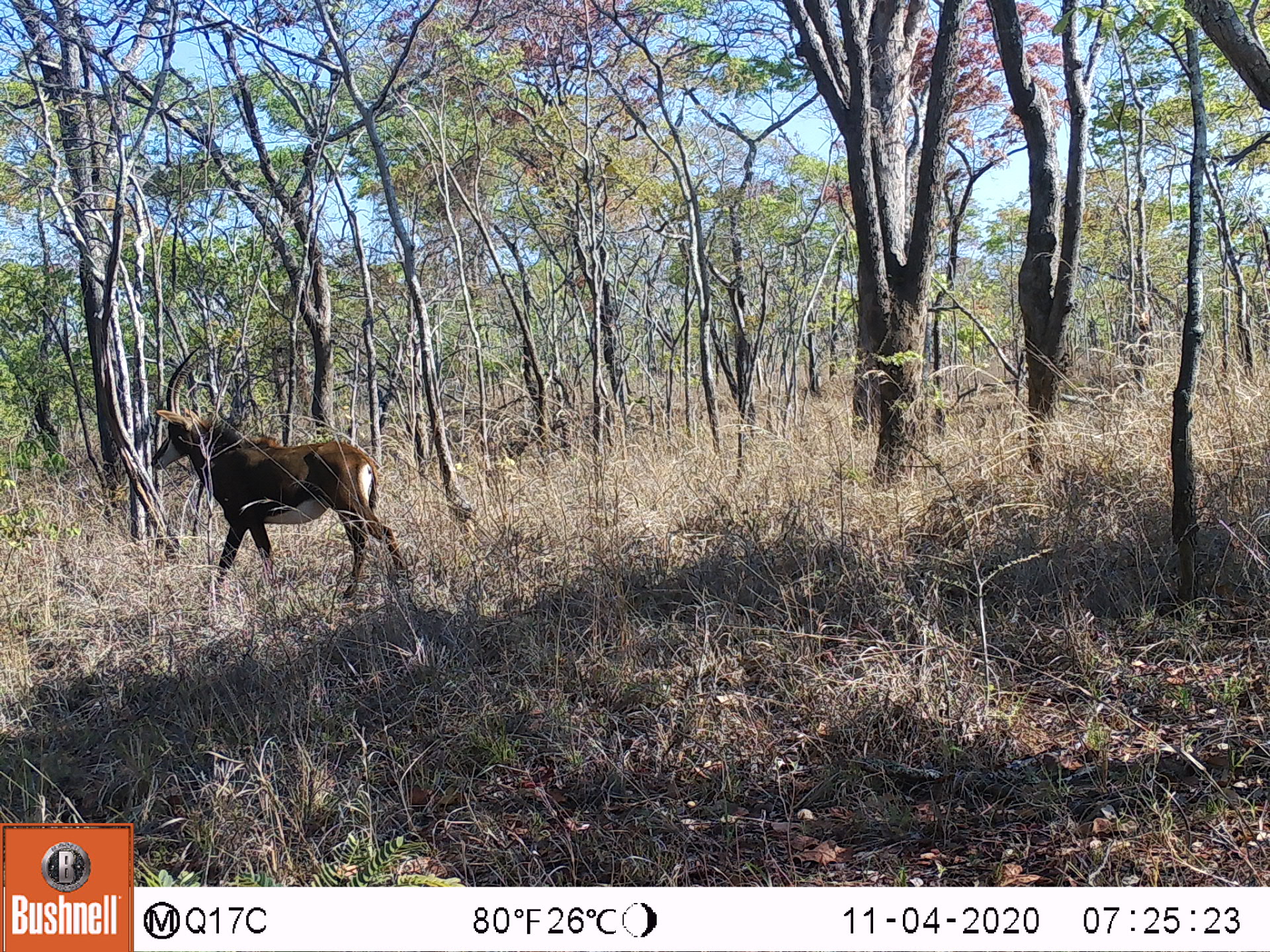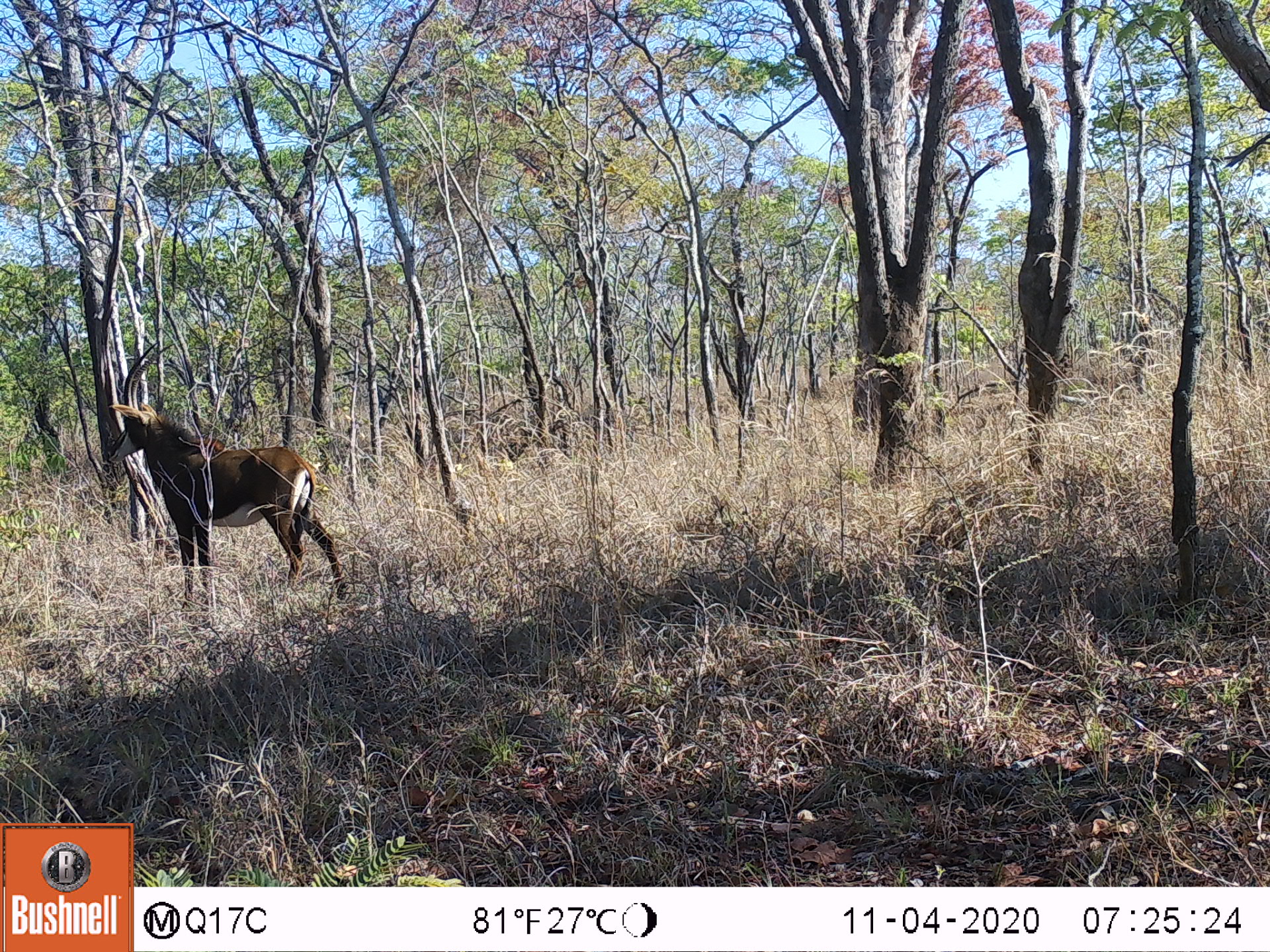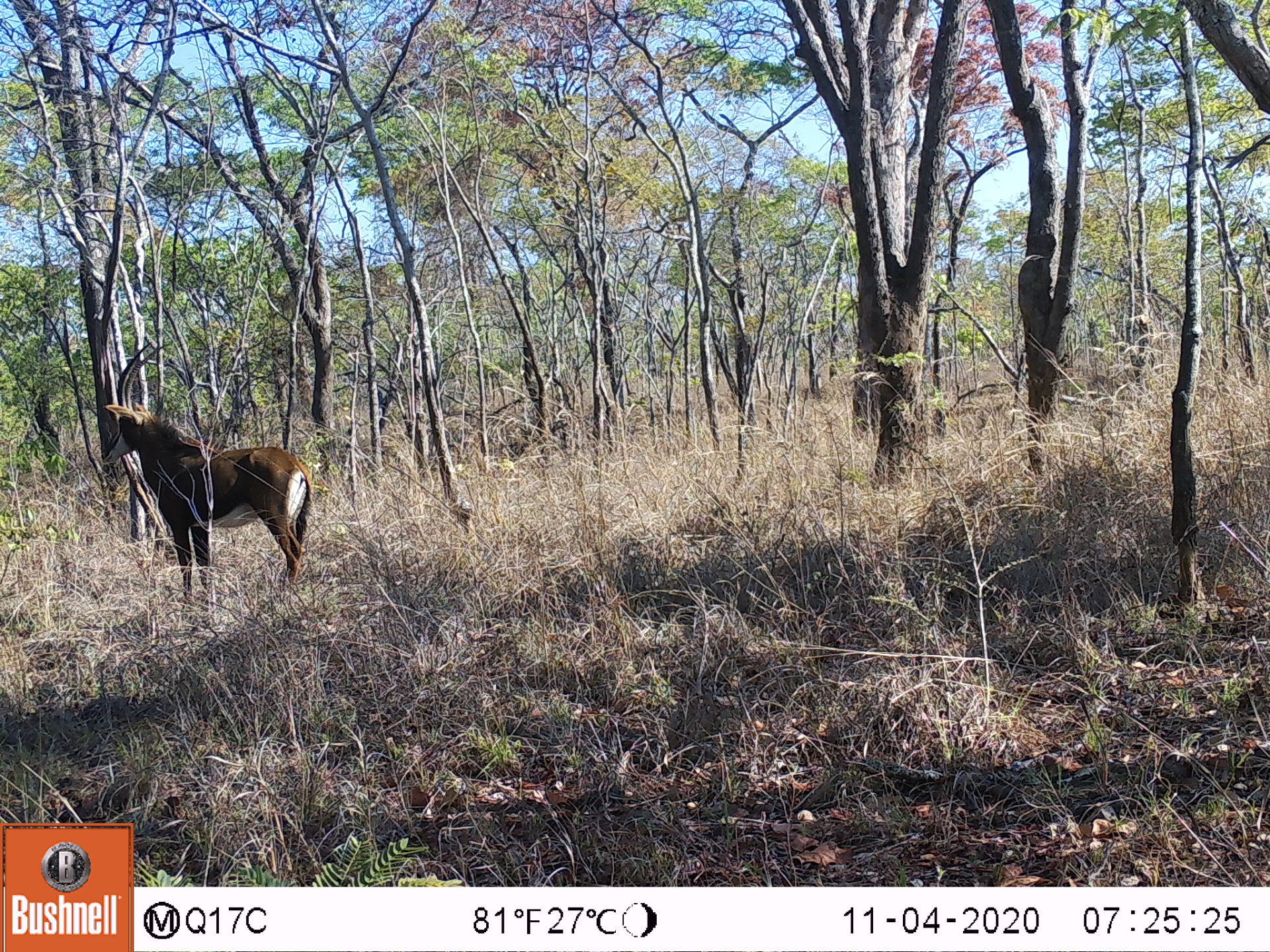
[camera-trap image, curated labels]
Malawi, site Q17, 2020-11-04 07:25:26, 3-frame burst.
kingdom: Animalia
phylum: Chordata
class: Mammalia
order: Artiodactyla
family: Bovidae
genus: Hippotragus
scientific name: Hippotragus niger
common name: sable antelope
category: sable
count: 1